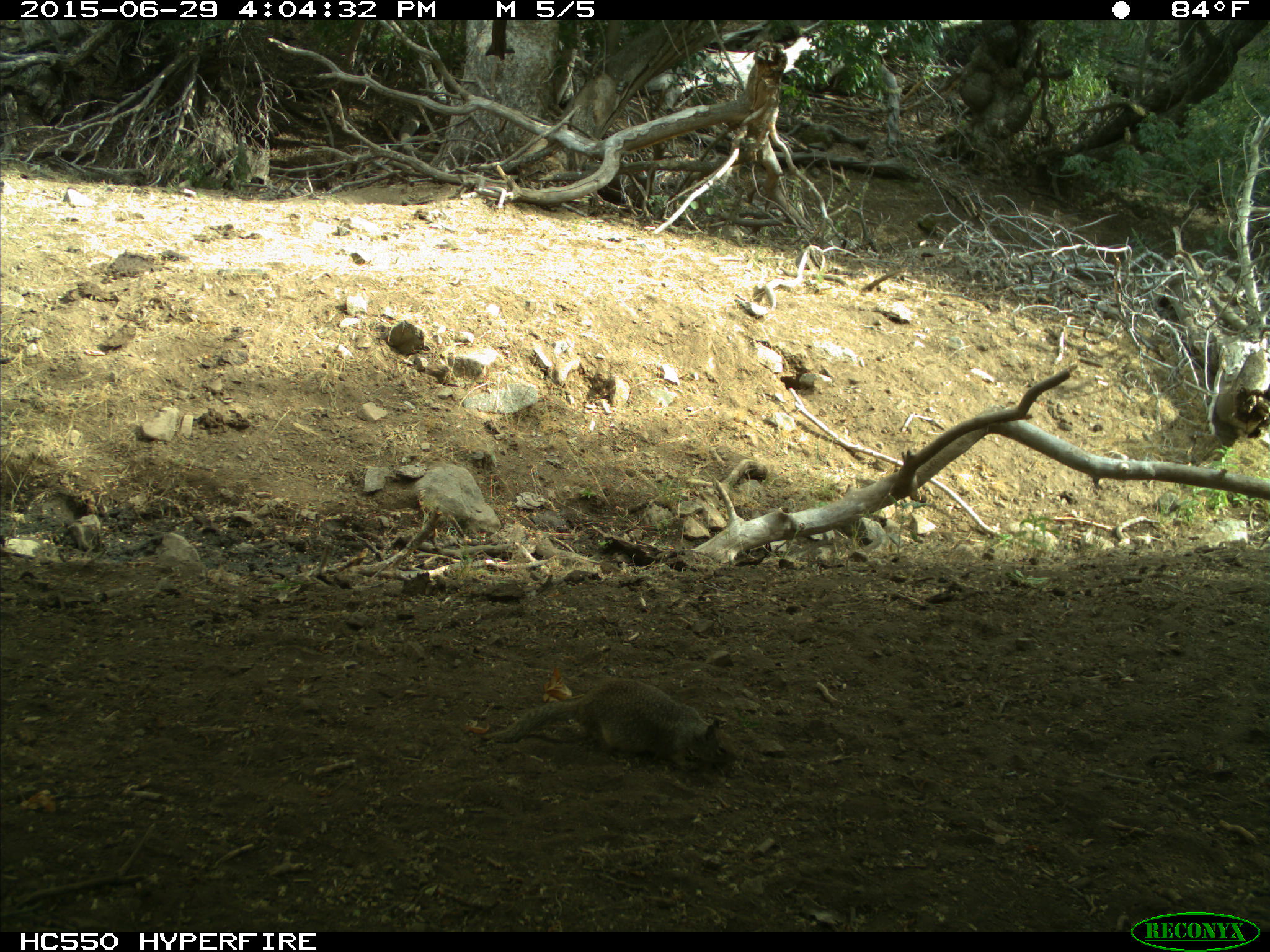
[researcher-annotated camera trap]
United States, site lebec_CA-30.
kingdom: Animalia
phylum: Chordata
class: Mammalia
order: Rodentia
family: Sciuridae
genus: Otospermophilus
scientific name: Otospermophilus beecheyi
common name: california ground squirrel